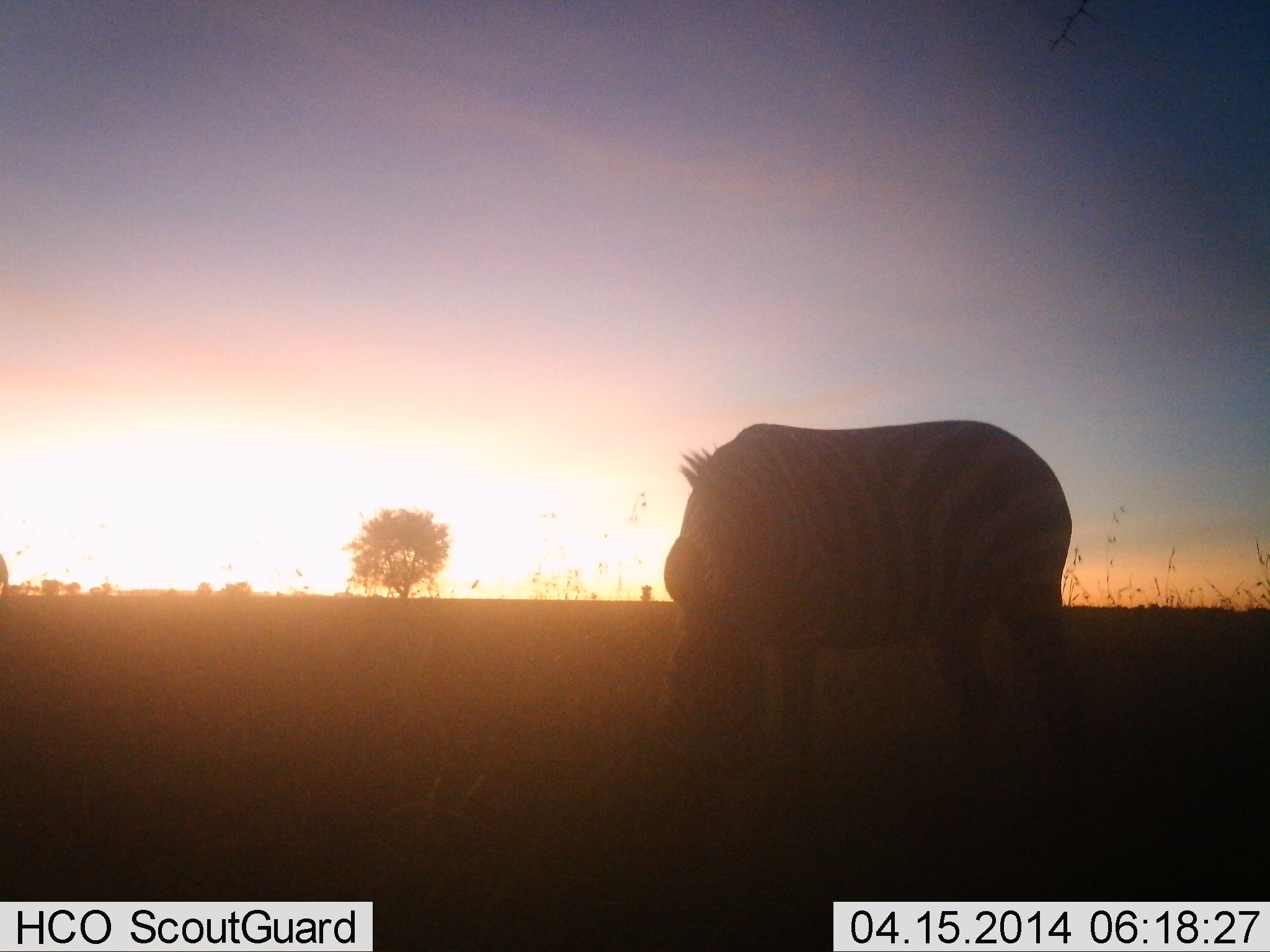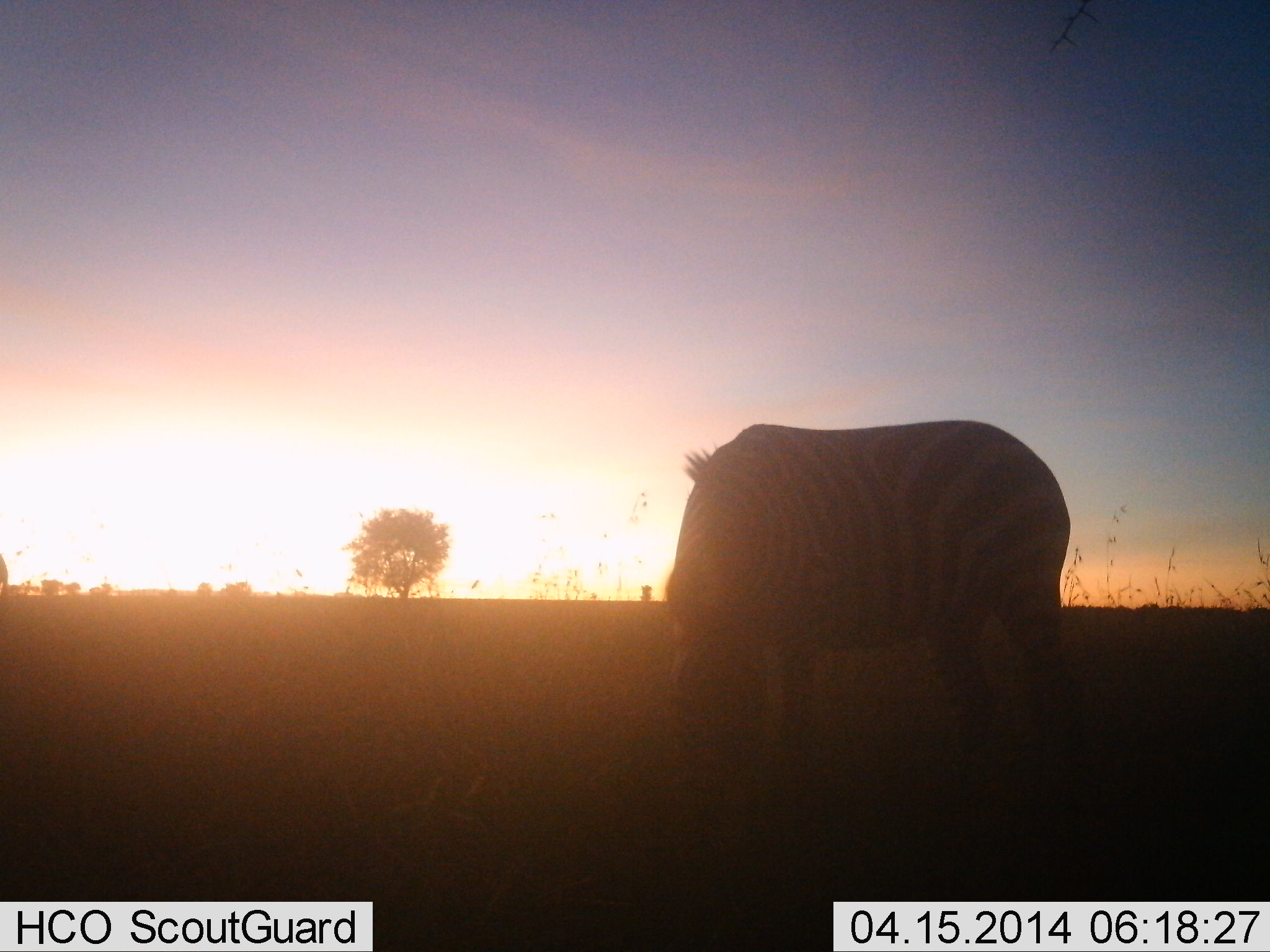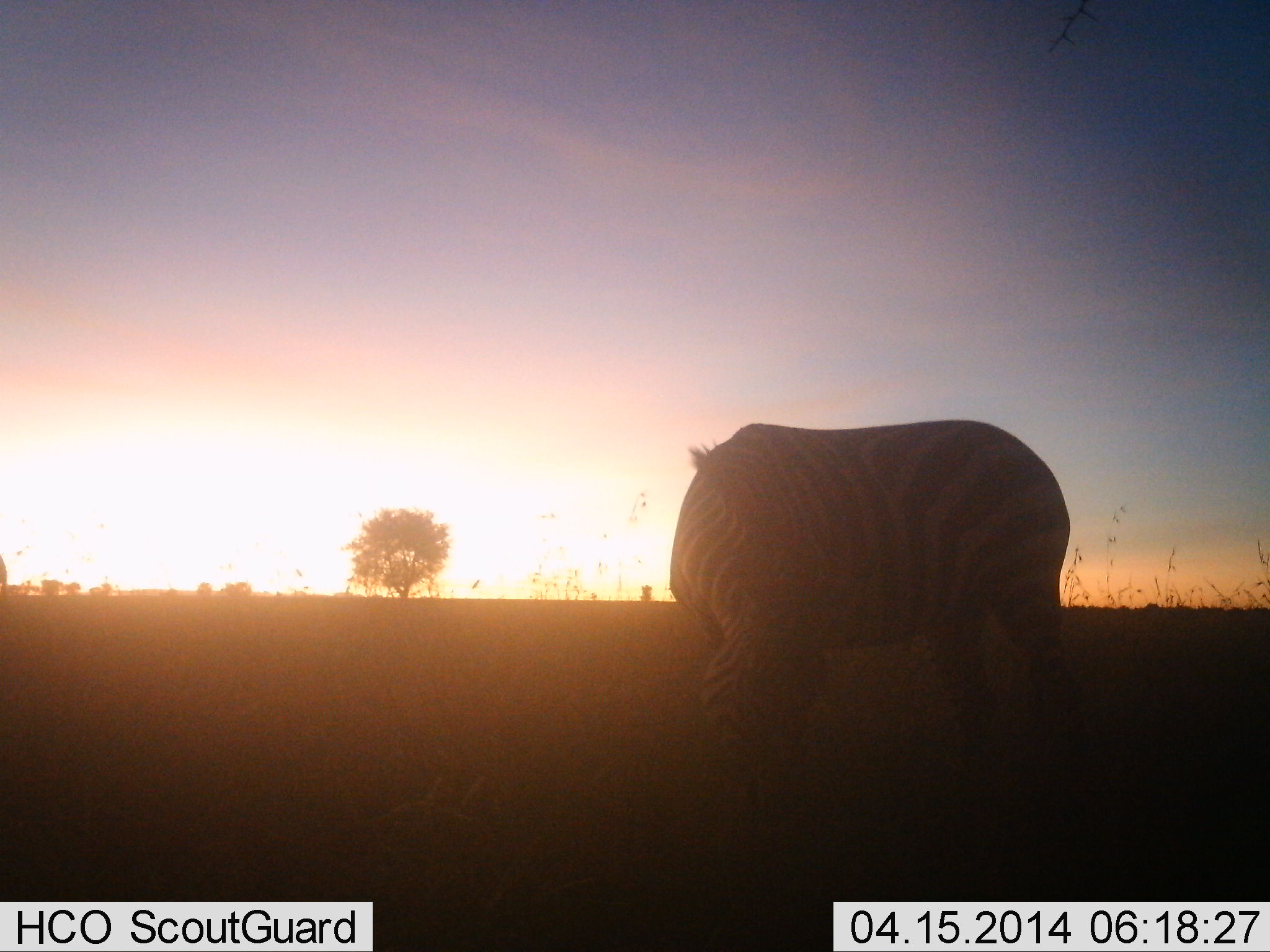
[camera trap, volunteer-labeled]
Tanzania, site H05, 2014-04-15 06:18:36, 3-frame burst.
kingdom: Animalia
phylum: Chordata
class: Mammalia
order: Perissodactyla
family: Equidae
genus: Equus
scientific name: Equus quagga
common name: plains zebra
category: zebra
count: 1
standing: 30%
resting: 0%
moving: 0%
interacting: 0%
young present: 0%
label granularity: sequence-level